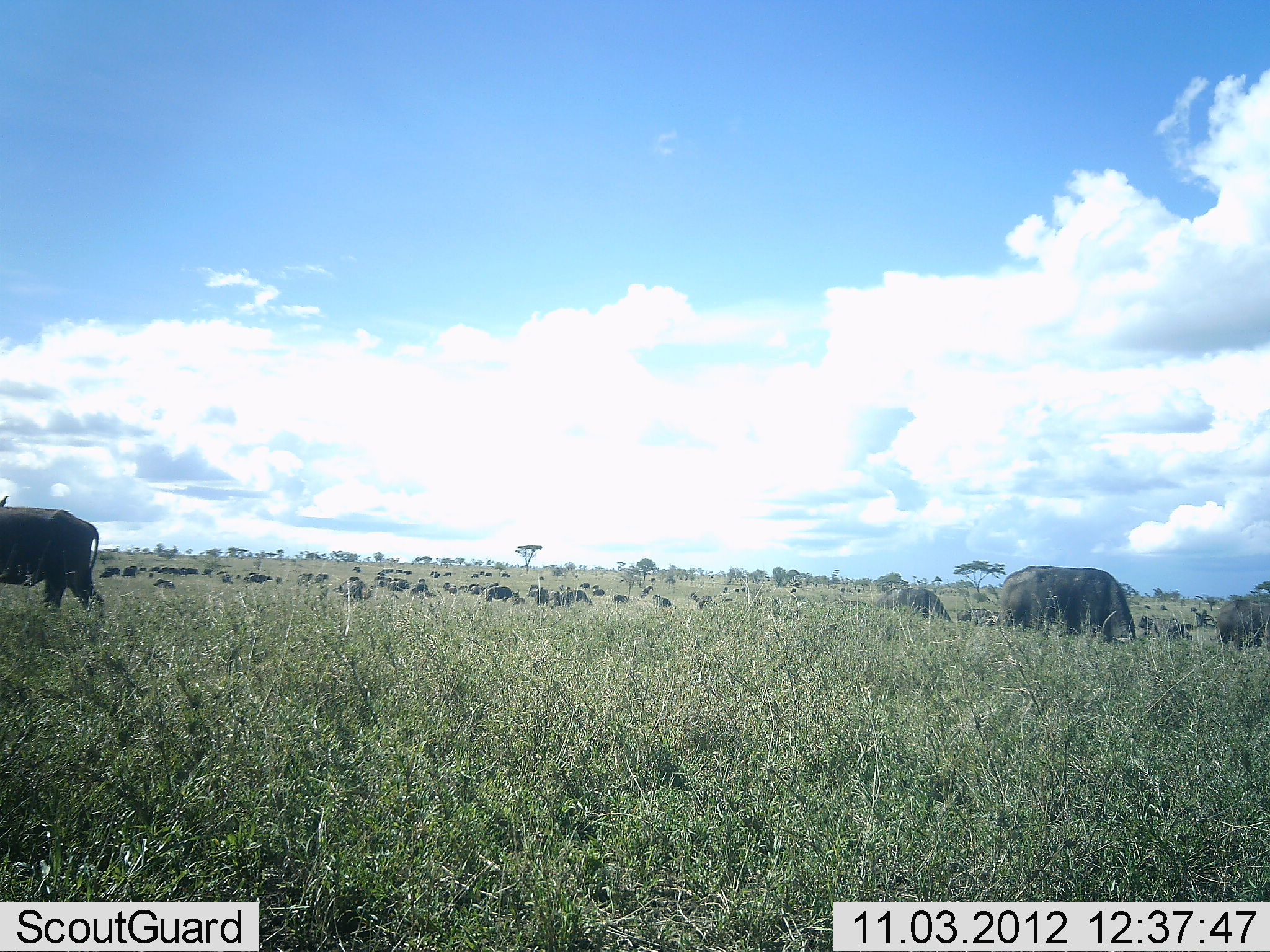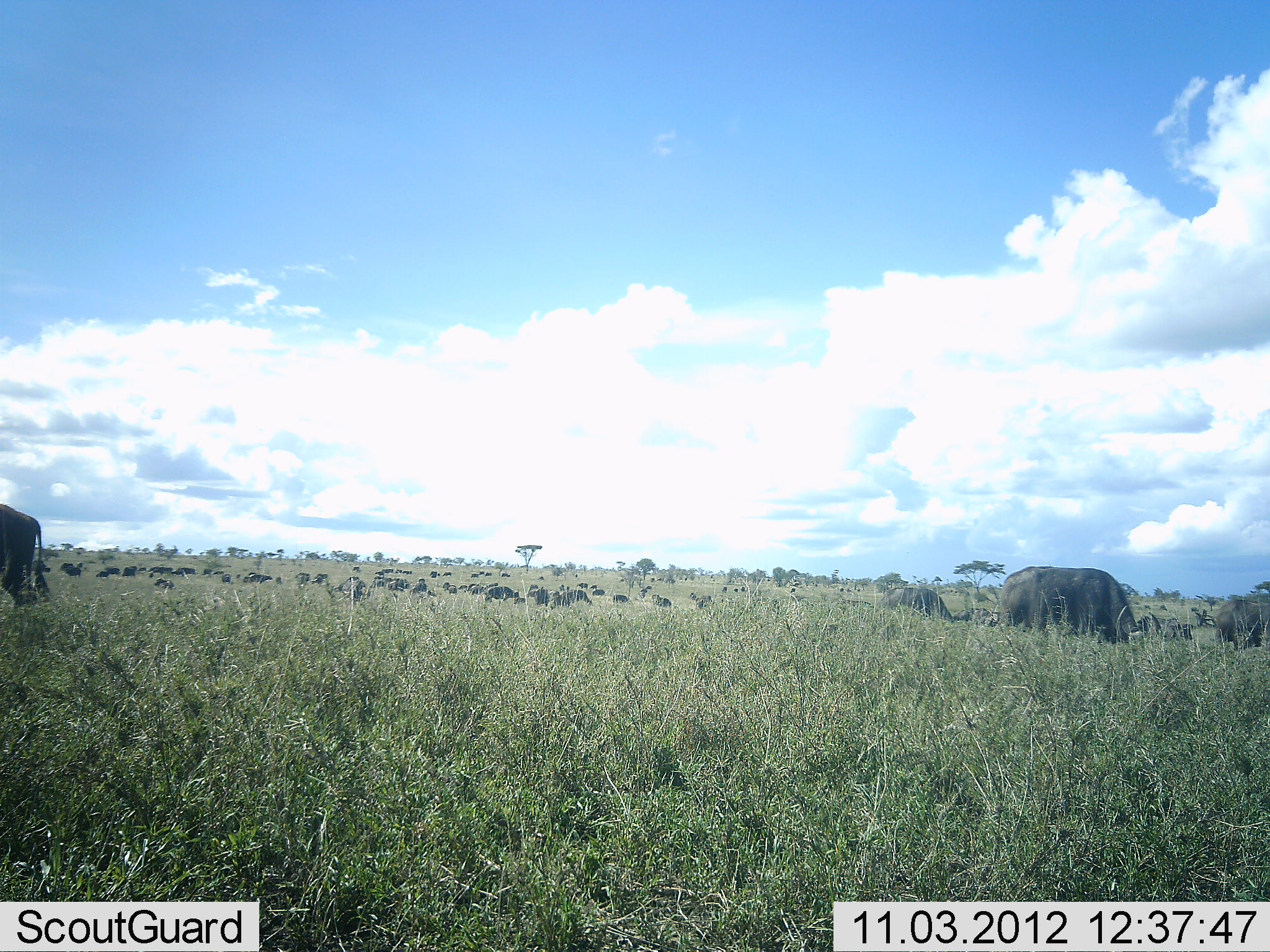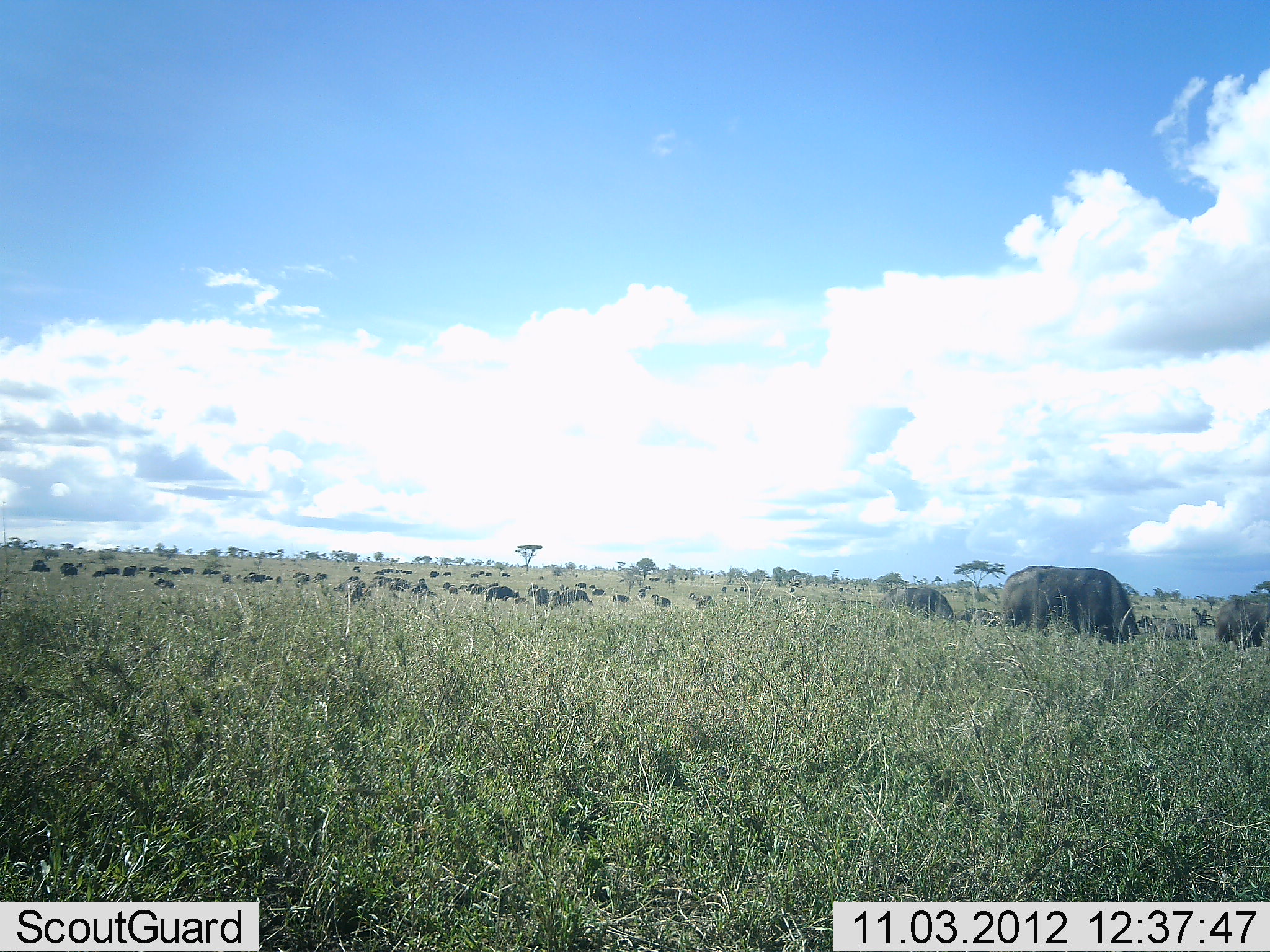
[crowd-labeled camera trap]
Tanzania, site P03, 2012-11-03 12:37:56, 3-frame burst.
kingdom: Animalia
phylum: Chordata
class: Mammalia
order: Artiodactyla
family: Bovidae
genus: Connochaetes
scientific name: Connochaetes taurinus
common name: blue wildebeest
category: wildebeest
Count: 51+.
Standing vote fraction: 50%.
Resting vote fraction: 10%.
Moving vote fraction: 50%.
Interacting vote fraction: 0%.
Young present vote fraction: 0%.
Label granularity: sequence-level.